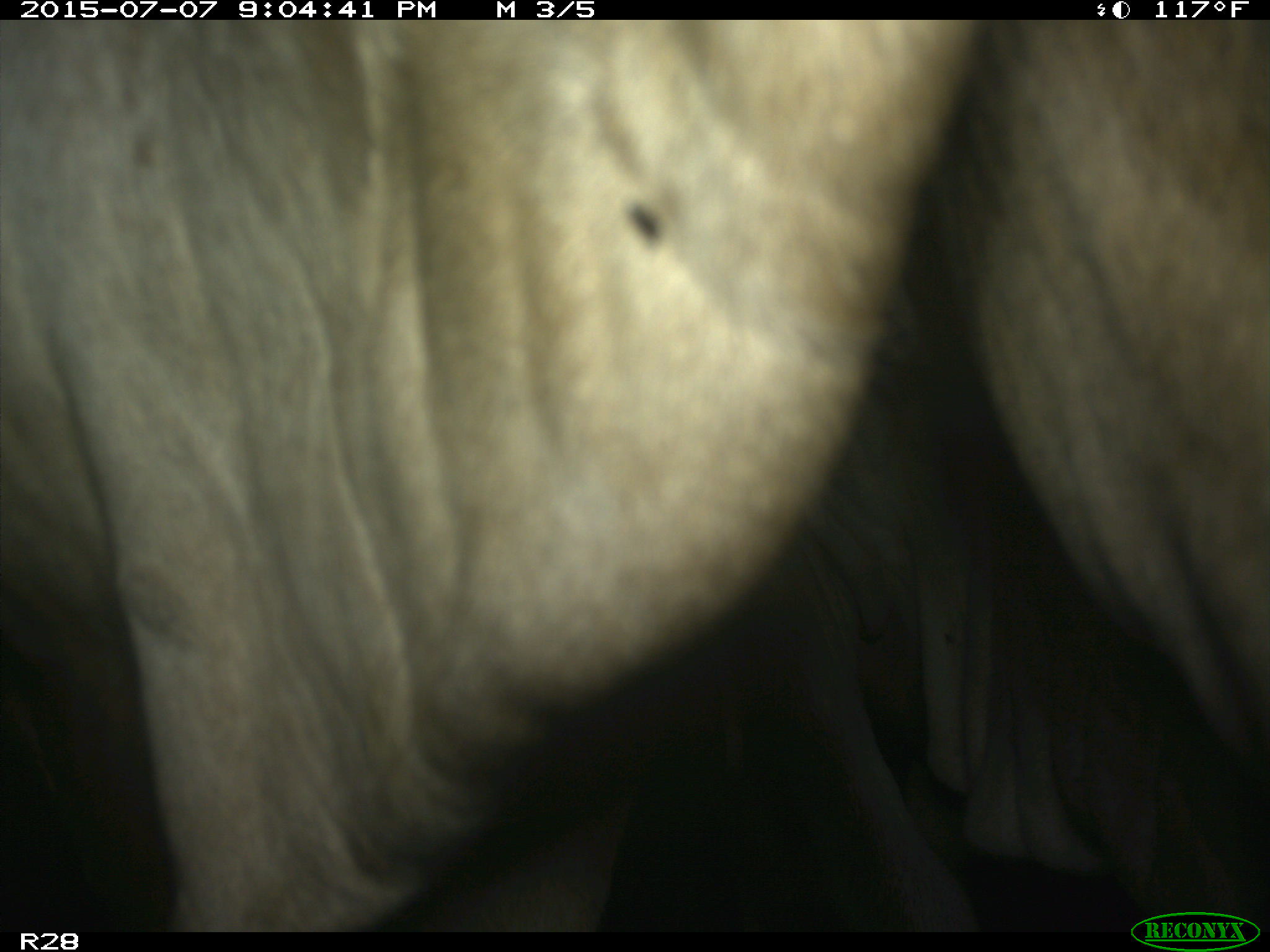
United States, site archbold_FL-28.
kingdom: Animalia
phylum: Chordata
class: Mammalia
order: Artiodactyla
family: Bovidae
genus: Bos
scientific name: Bos taurus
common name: domestic cow